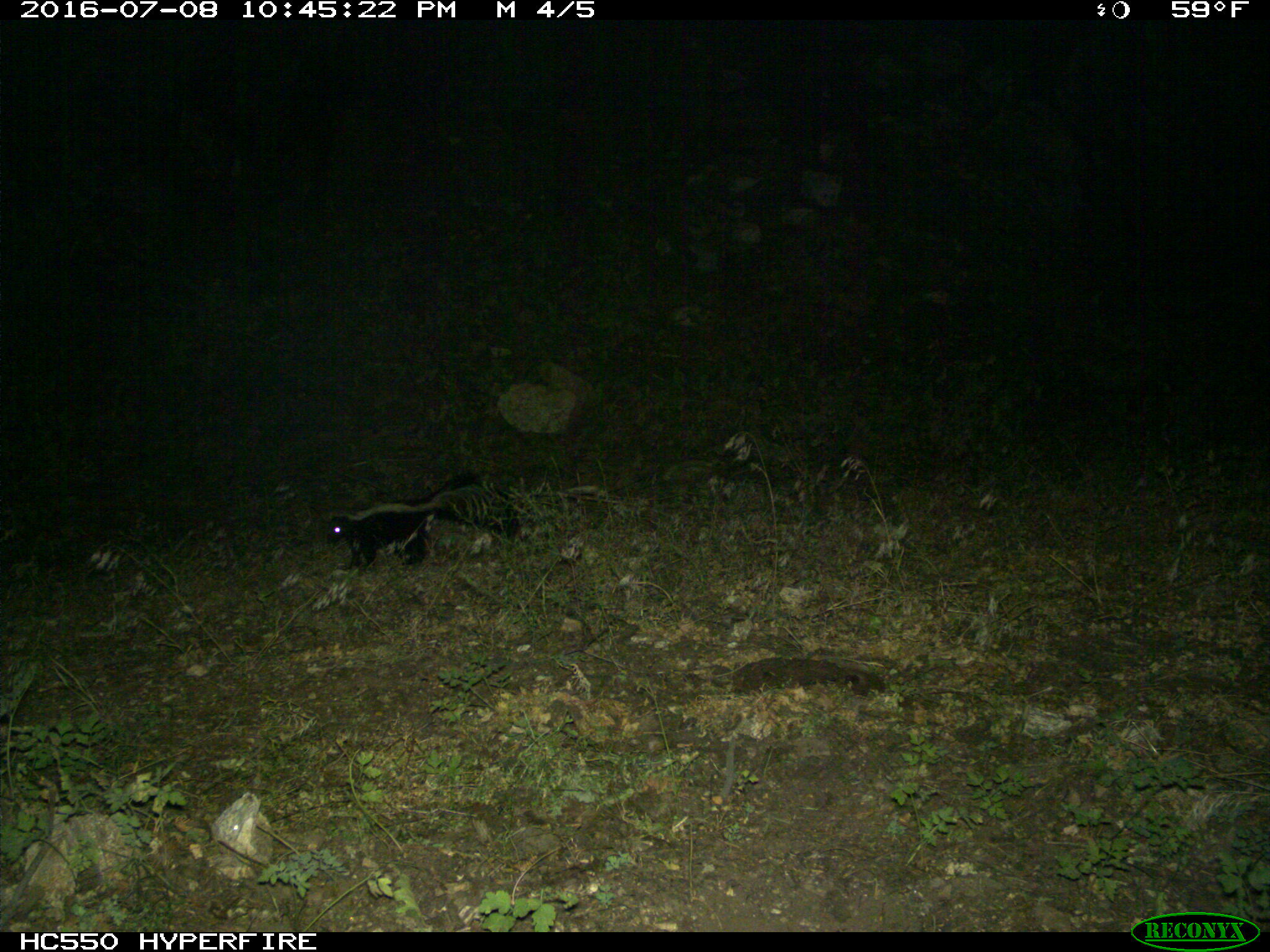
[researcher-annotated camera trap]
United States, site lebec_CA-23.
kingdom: Animalia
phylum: Chordata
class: Mammalia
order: Carnivora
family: Mephitidae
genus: Mephitis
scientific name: Mephitis mephitis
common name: striped skunk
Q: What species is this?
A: Mephitis mephitis (striped skunk).